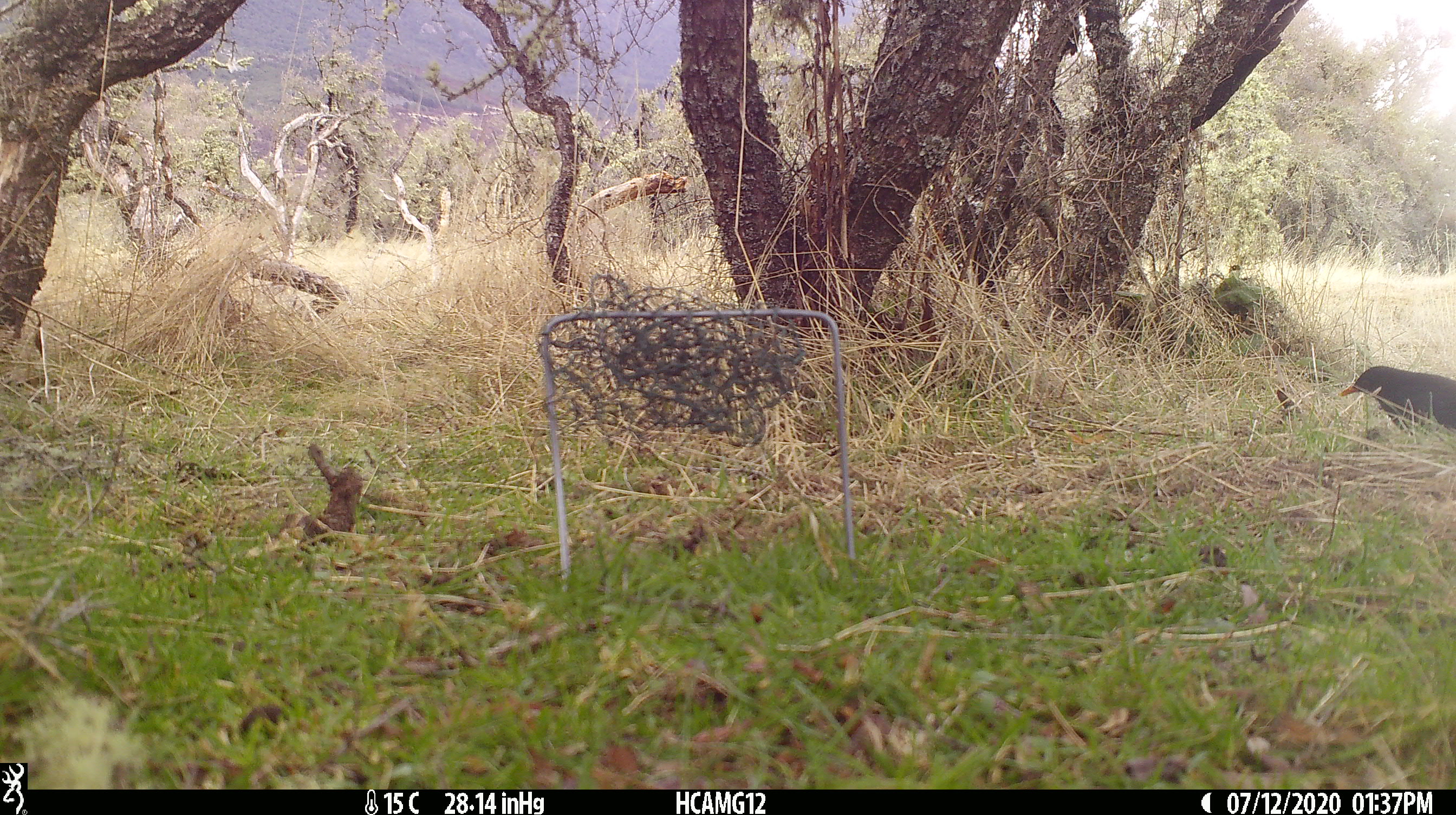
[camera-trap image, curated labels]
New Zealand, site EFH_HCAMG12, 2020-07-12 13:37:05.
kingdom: Animalia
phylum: Chordata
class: Aves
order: Passeriformes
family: Turdidae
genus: Turdus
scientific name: Turdus merula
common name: eurasian blackbird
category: blackbird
Blackbird (eurasian blackbird) (Turdus merula).